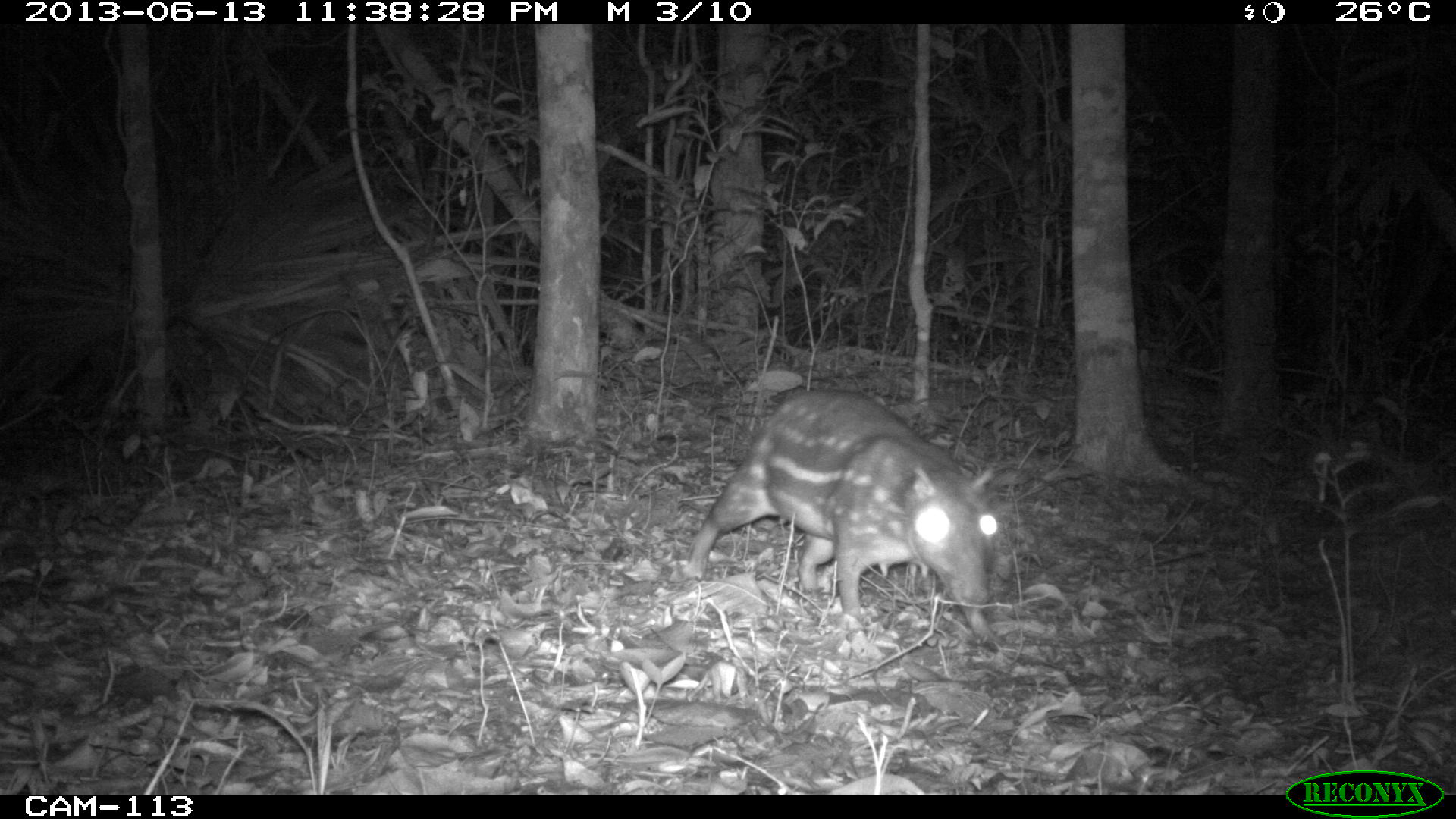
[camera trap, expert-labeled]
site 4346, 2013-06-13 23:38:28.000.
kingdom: Animalia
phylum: Chordata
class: Mammalia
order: Rodentia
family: Cuniculidae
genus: Cuniculus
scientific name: Cuniculus paca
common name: lowland paca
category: agouti paca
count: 2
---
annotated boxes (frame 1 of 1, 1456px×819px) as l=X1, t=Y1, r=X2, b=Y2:
agouti paca: l=685, t=383, r=999, b=648